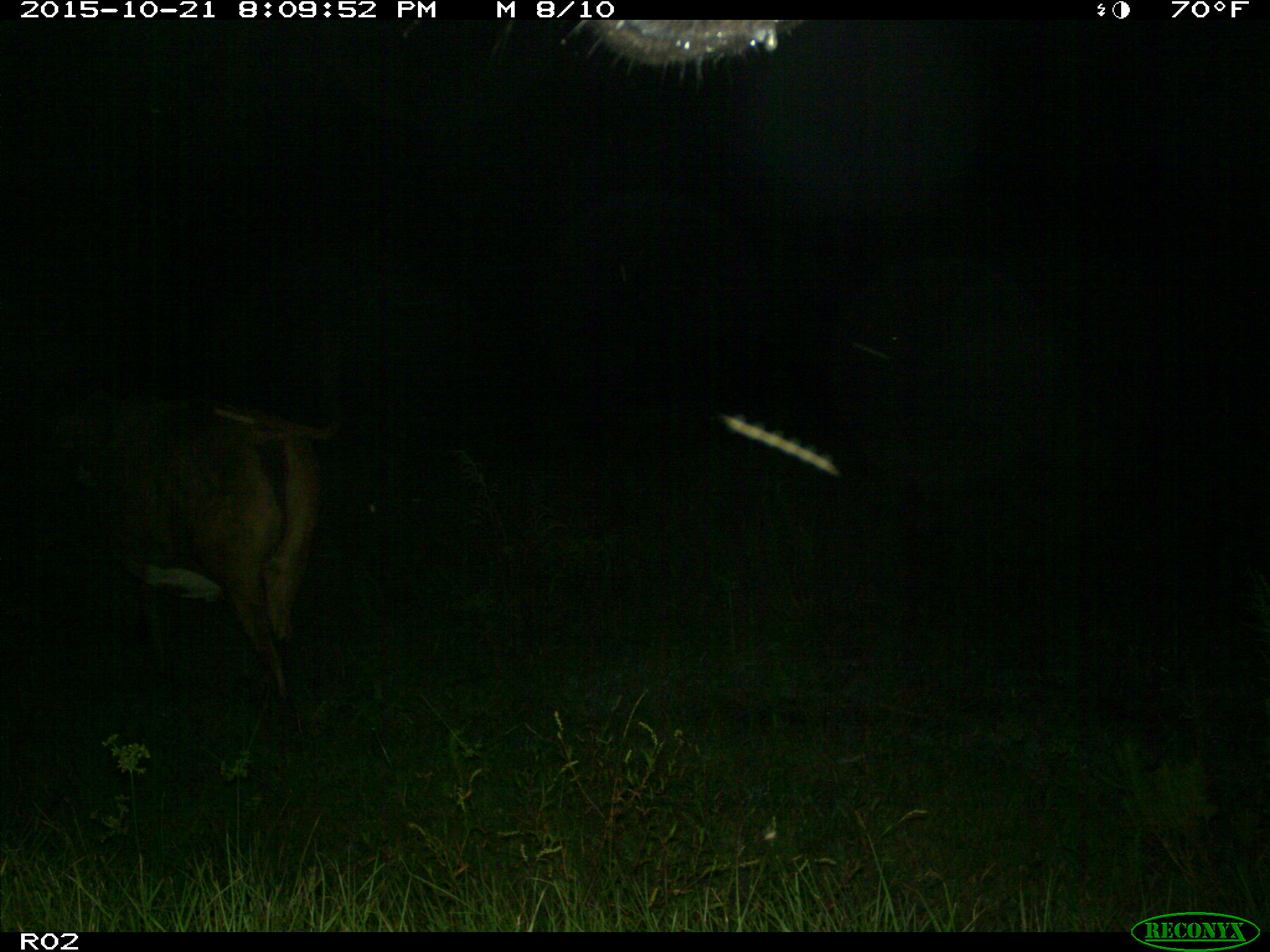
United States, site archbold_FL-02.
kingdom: Animalia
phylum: Chordata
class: Mammalia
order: Artiodactyla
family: Bovidae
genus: Bos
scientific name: Bos taurus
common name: domestic cow